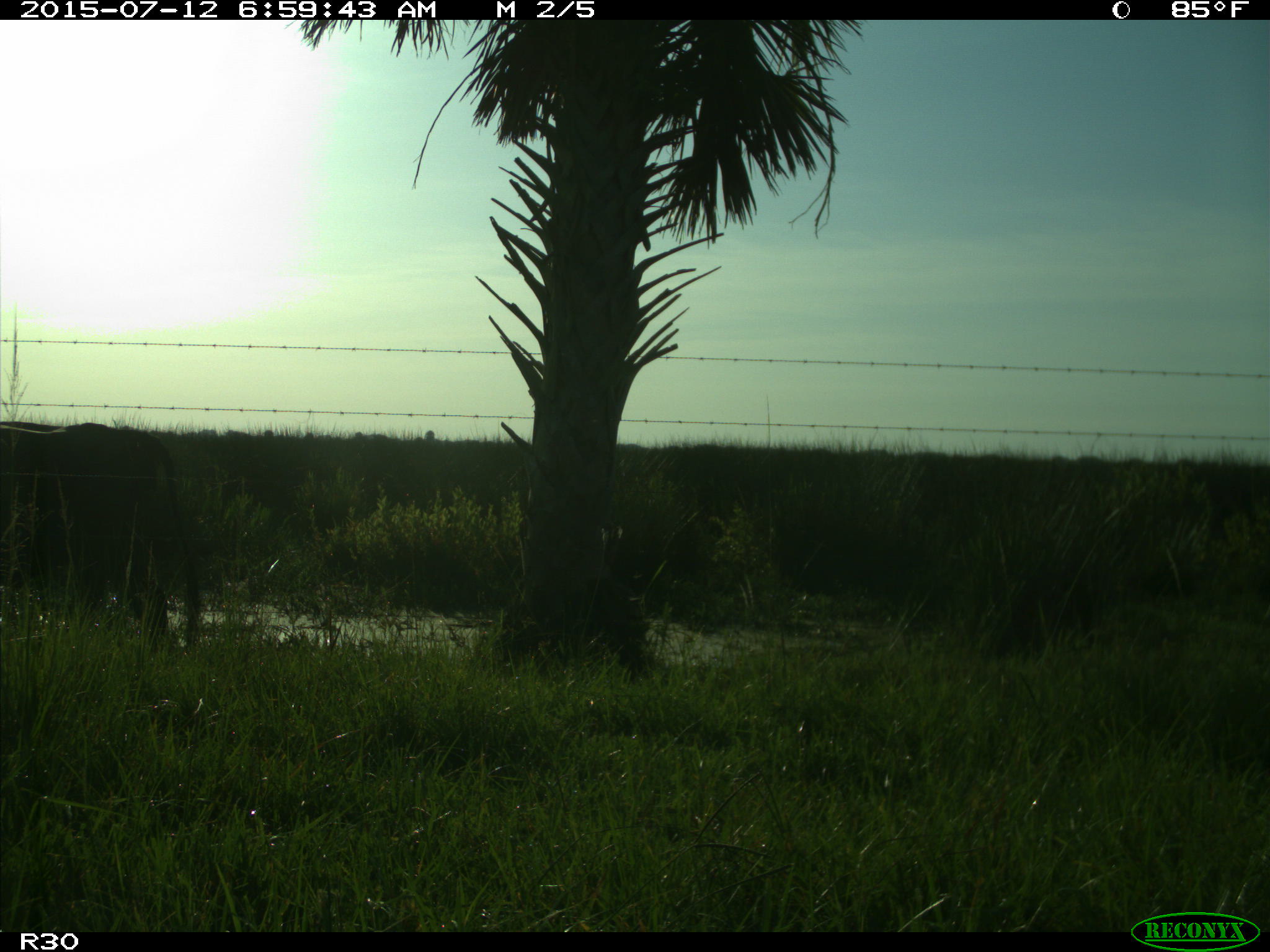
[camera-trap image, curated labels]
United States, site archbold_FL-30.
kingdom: Animalia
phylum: Chordata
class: Mammalia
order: Artiodactyla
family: Bovidae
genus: Bos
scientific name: Bos taurus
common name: domestic cow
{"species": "Bos taurus (domestic cow)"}